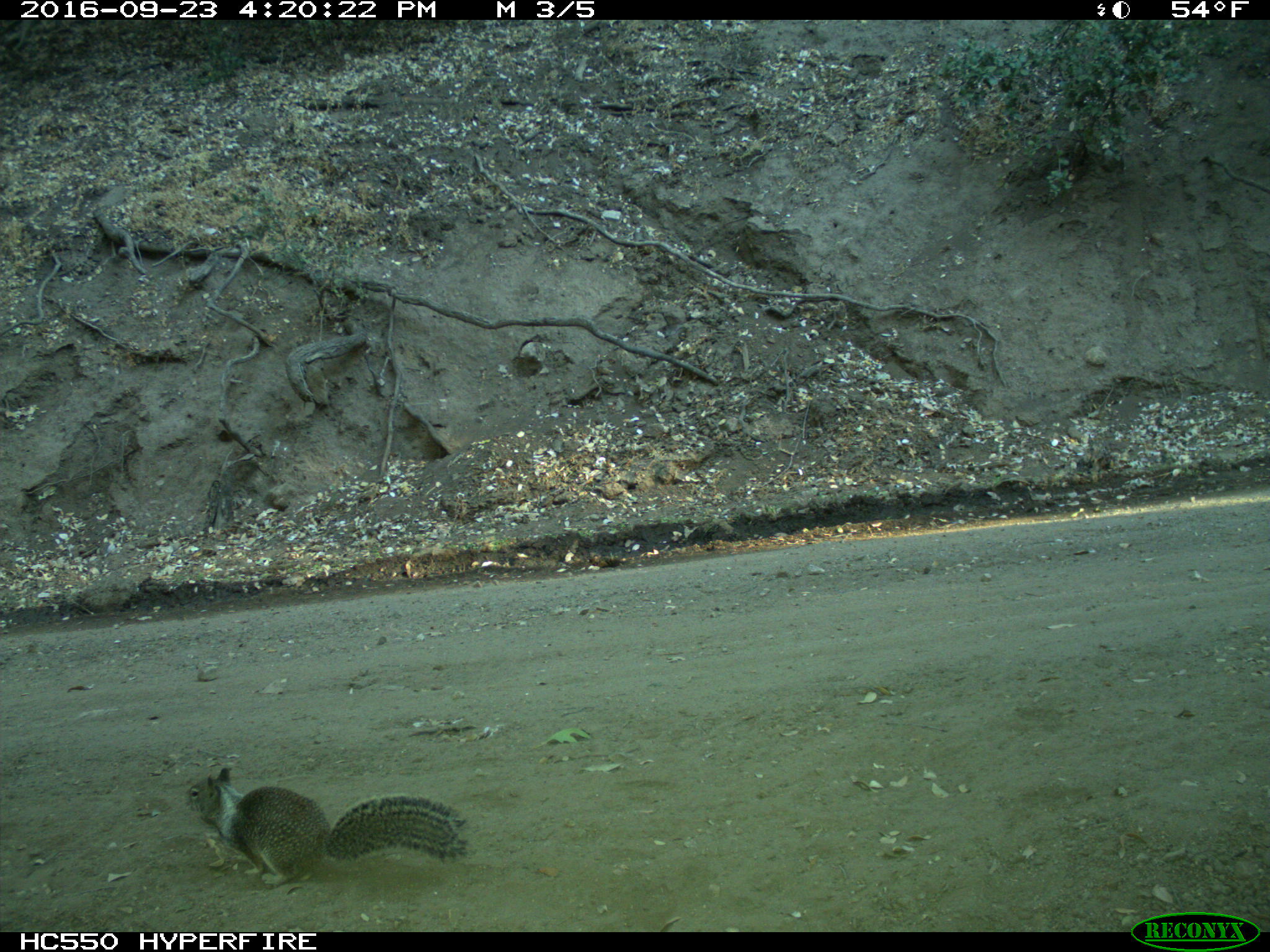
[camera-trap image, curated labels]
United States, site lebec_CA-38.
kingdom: Animalia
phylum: Chordata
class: Mammalia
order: Rodentia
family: Sciuridae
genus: Otospermophilus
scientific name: Otospermophilus beecheyi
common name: california ground squirrel